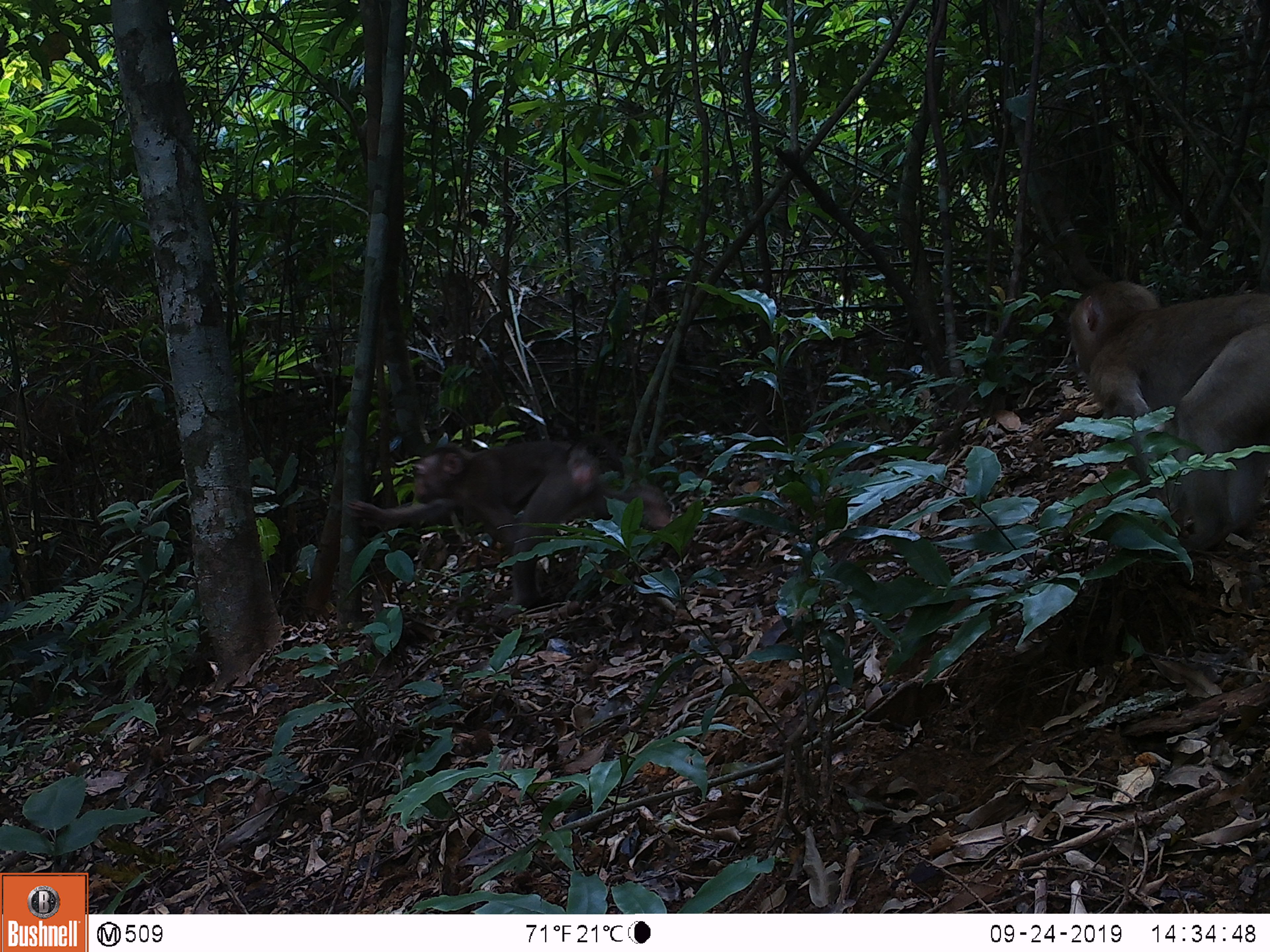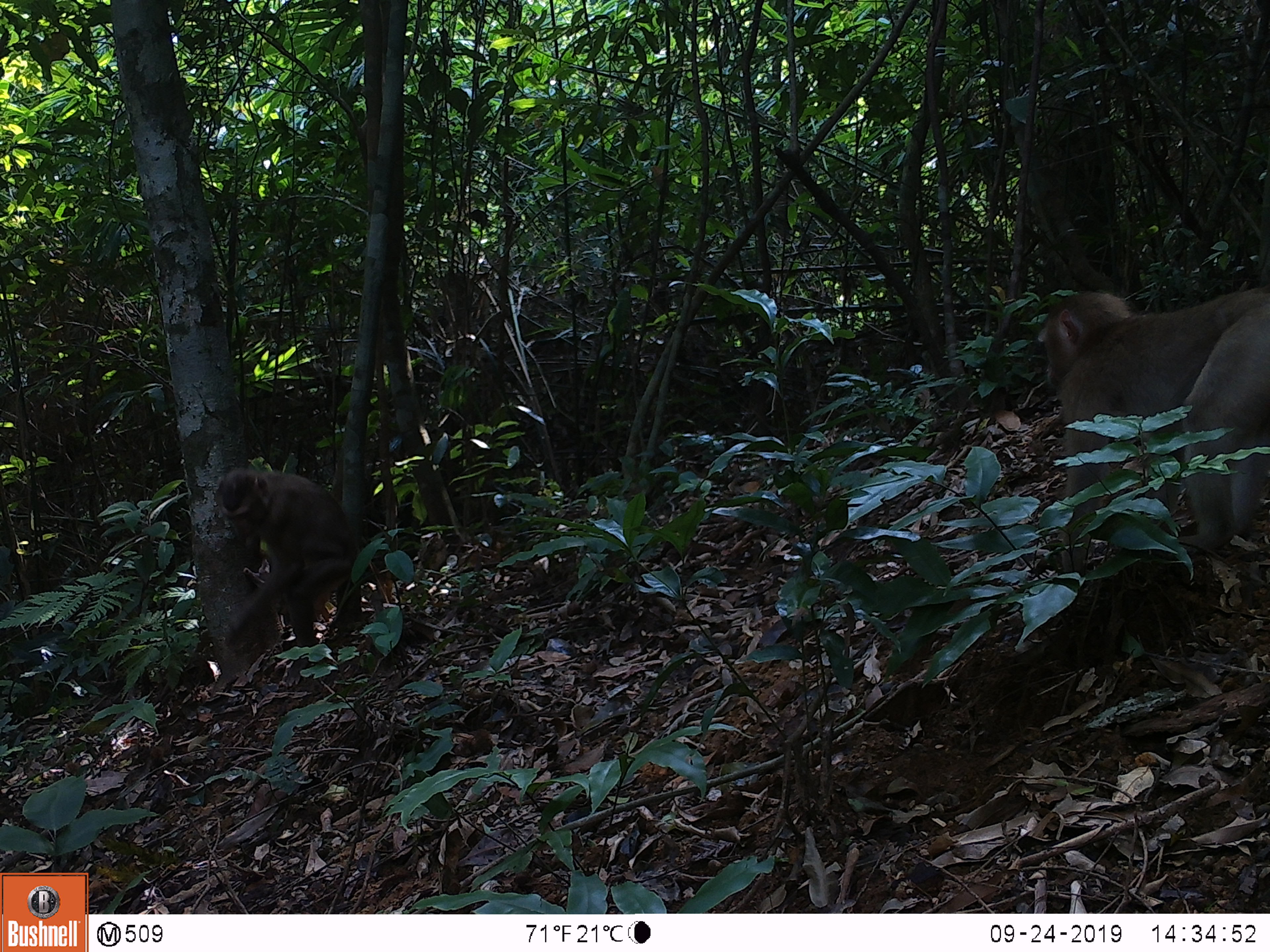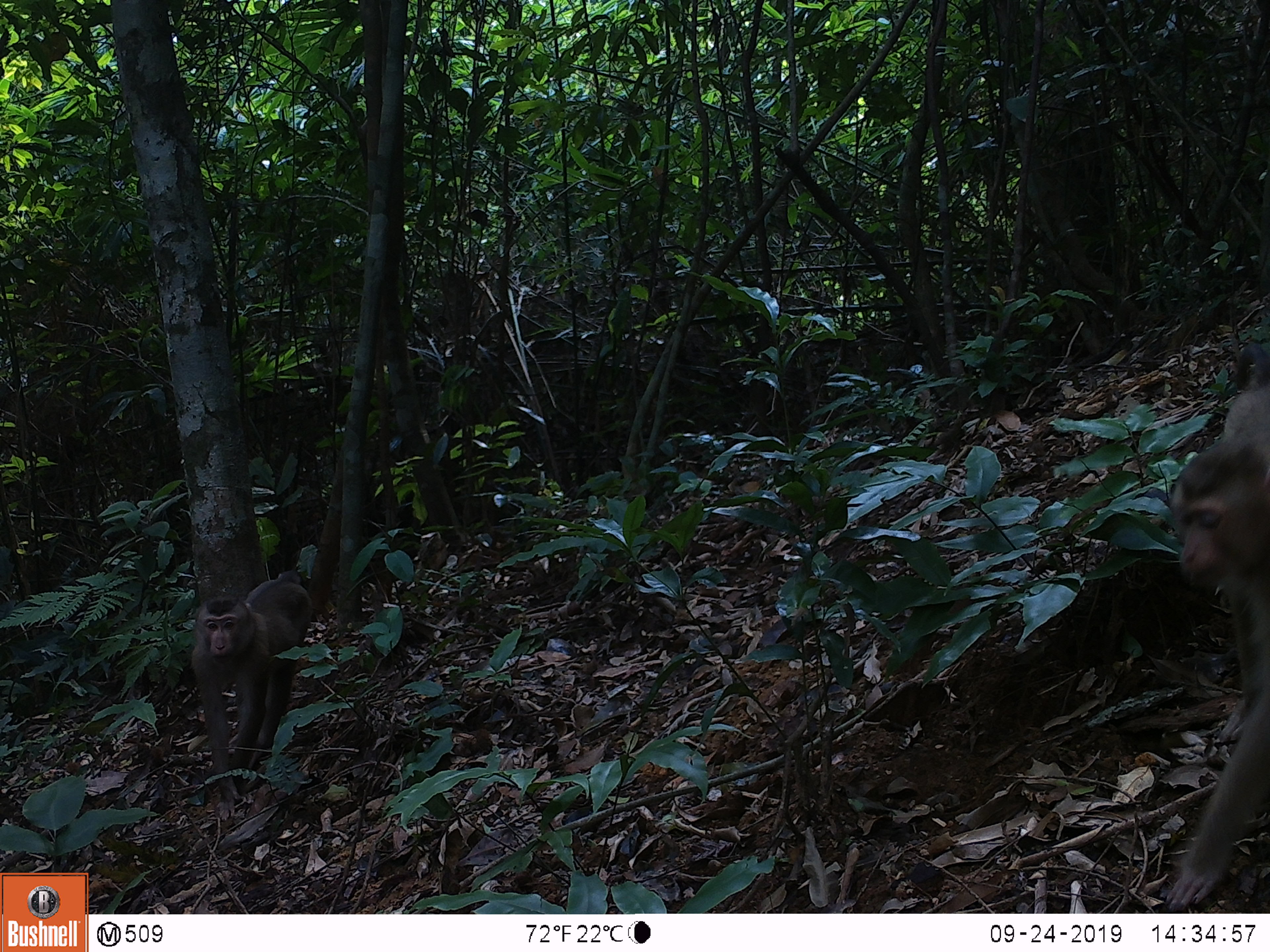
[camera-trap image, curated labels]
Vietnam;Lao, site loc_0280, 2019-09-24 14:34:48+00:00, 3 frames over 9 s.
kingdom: Animalia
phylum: Chordata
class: Mammalia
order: Primates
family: Cercopithecidae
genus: Macaca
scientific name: Macaca nemestrina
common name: pig-tailed macaque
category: pig tailed macaque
Pig tailed macaque (pig-tailed macaque) (Macaca nemestrina). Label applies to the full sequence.